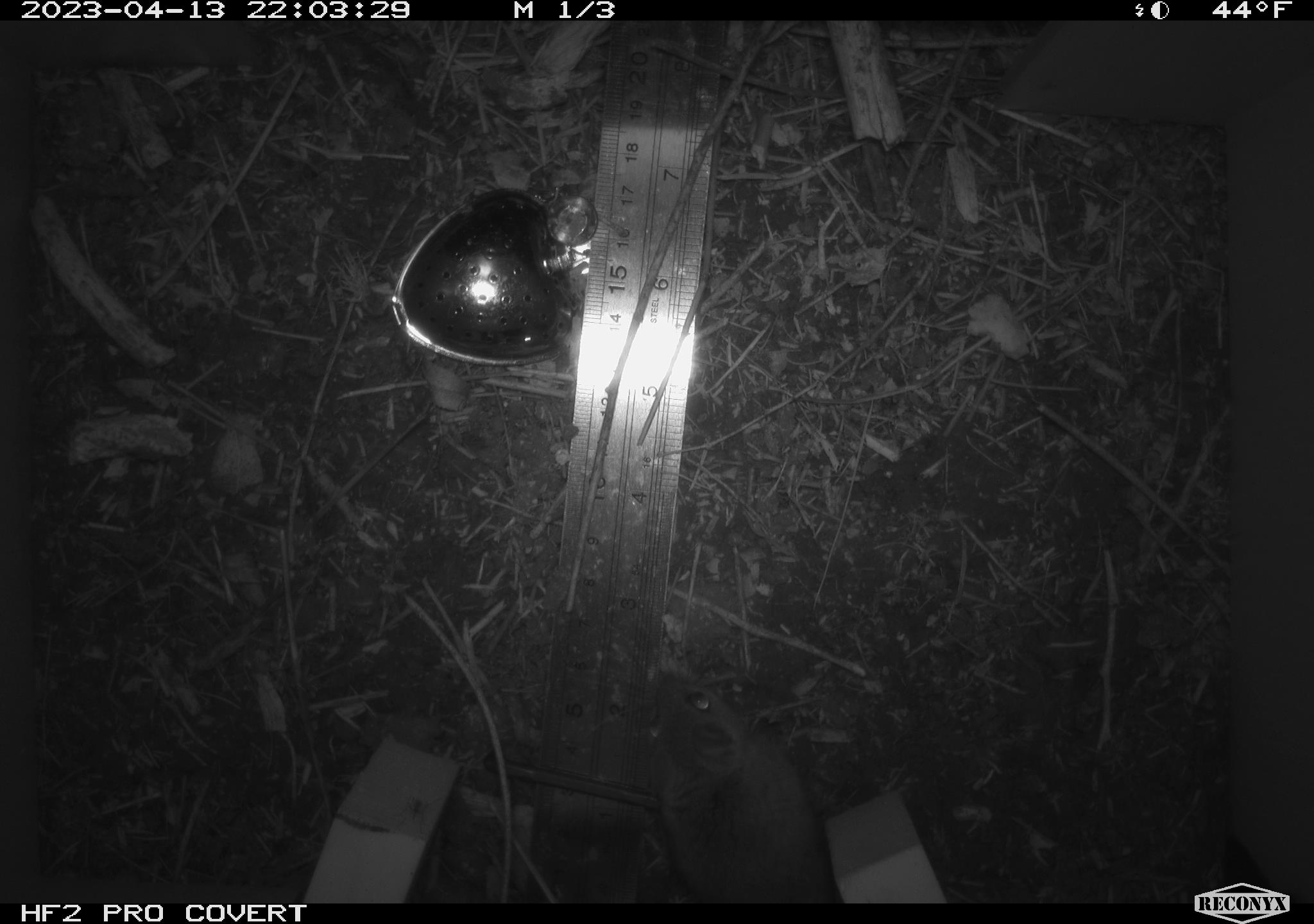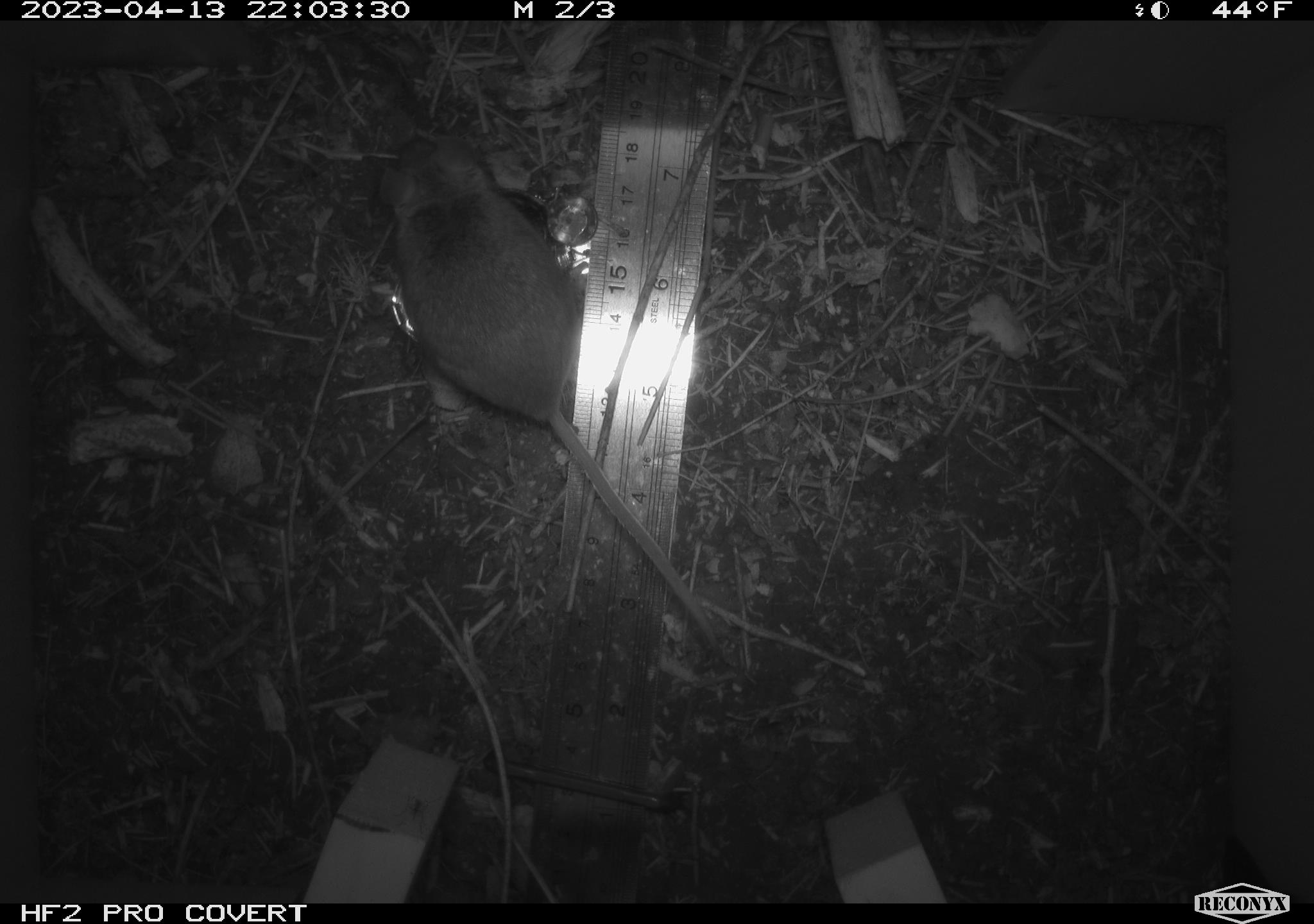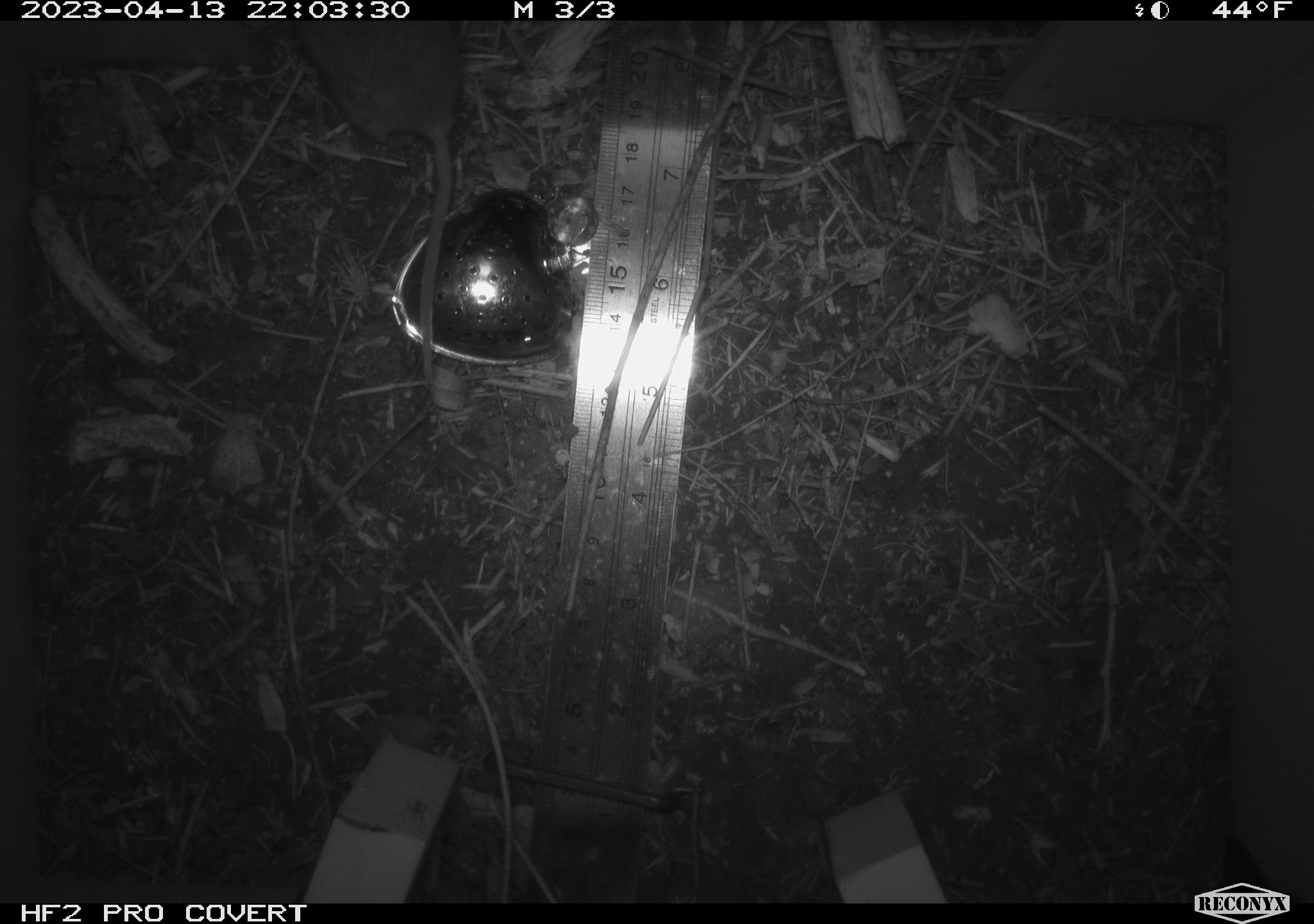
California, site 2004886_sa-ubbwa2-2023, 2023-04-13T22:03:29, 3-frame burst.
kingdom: Animalia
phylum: Chordata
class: Mammalia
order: Rodentia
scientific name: Rodentia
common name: mouse species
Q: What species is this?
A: Mouse species (Rodentia).